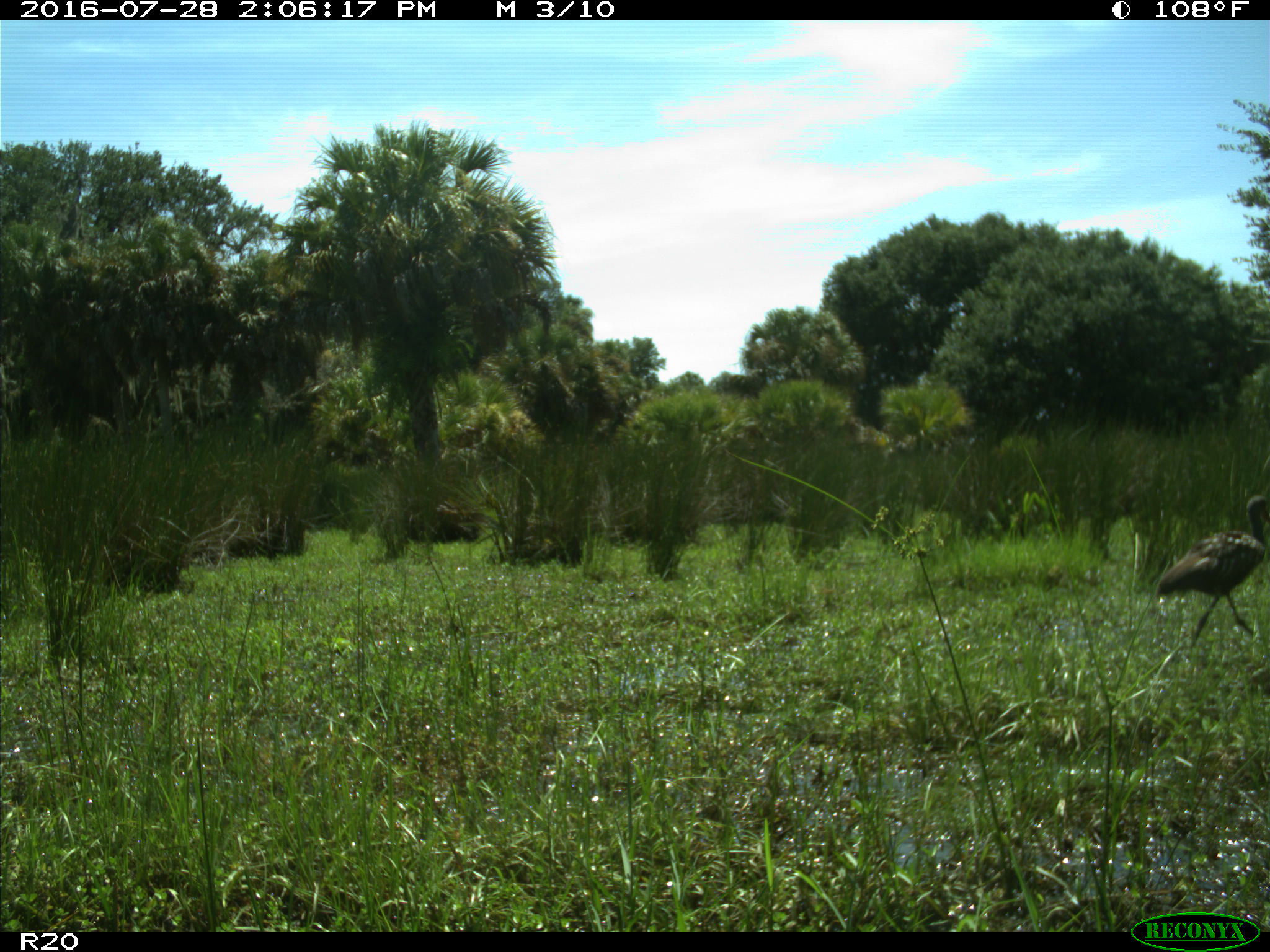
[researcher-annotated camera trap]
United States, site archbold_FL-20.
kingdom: Animalia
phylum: Chordata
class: Aves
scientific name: Aves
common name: birds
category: unidentified bird